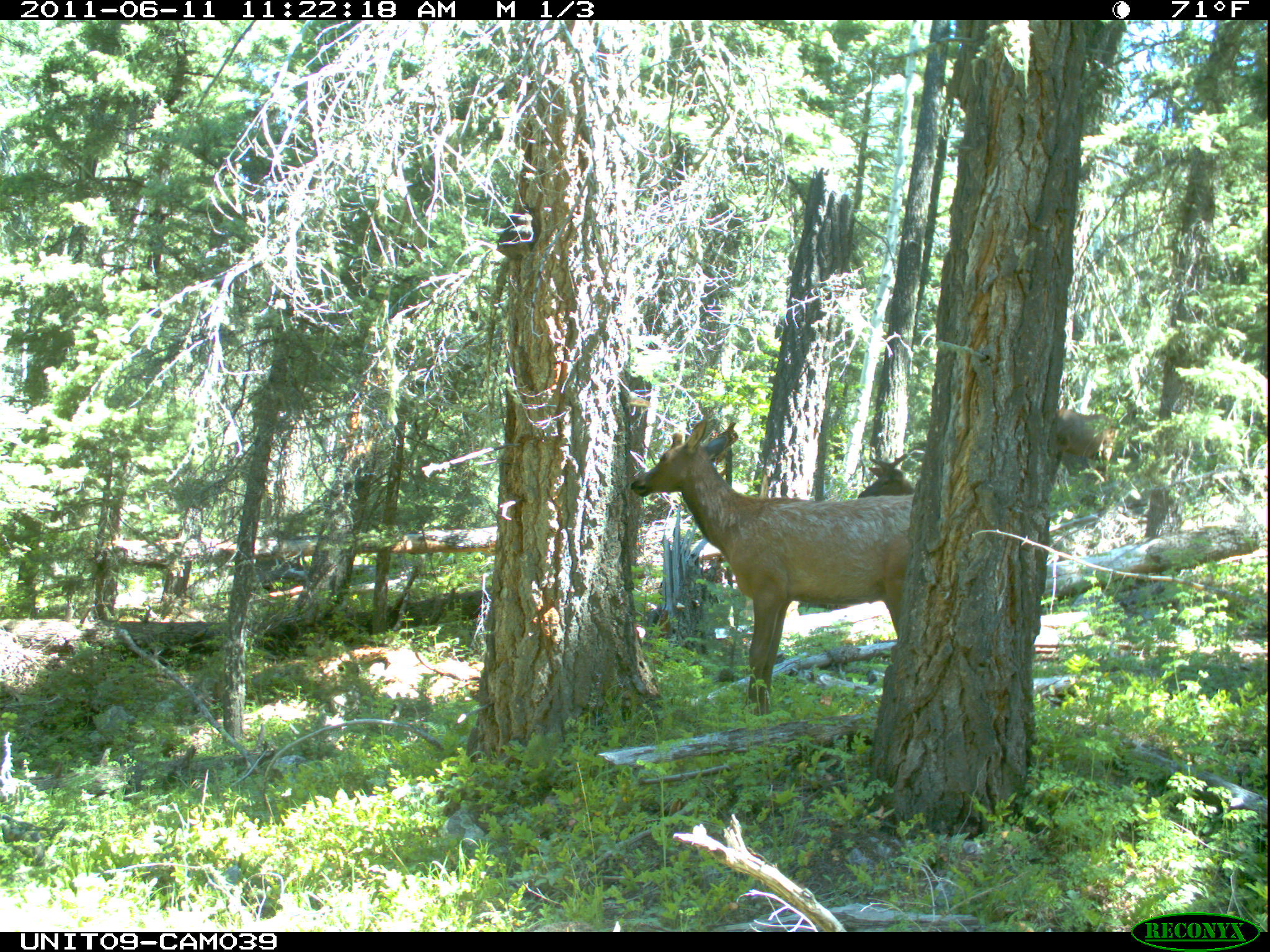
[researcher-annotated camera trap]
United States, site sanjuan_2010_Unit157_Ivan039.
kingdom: Animalia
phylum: Chordata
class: Mammalia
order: Artiodactyla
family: Cervidae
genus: Cervus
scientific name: Cervus elaphus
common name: red deer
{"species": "Cervus elaphus (red deer)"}